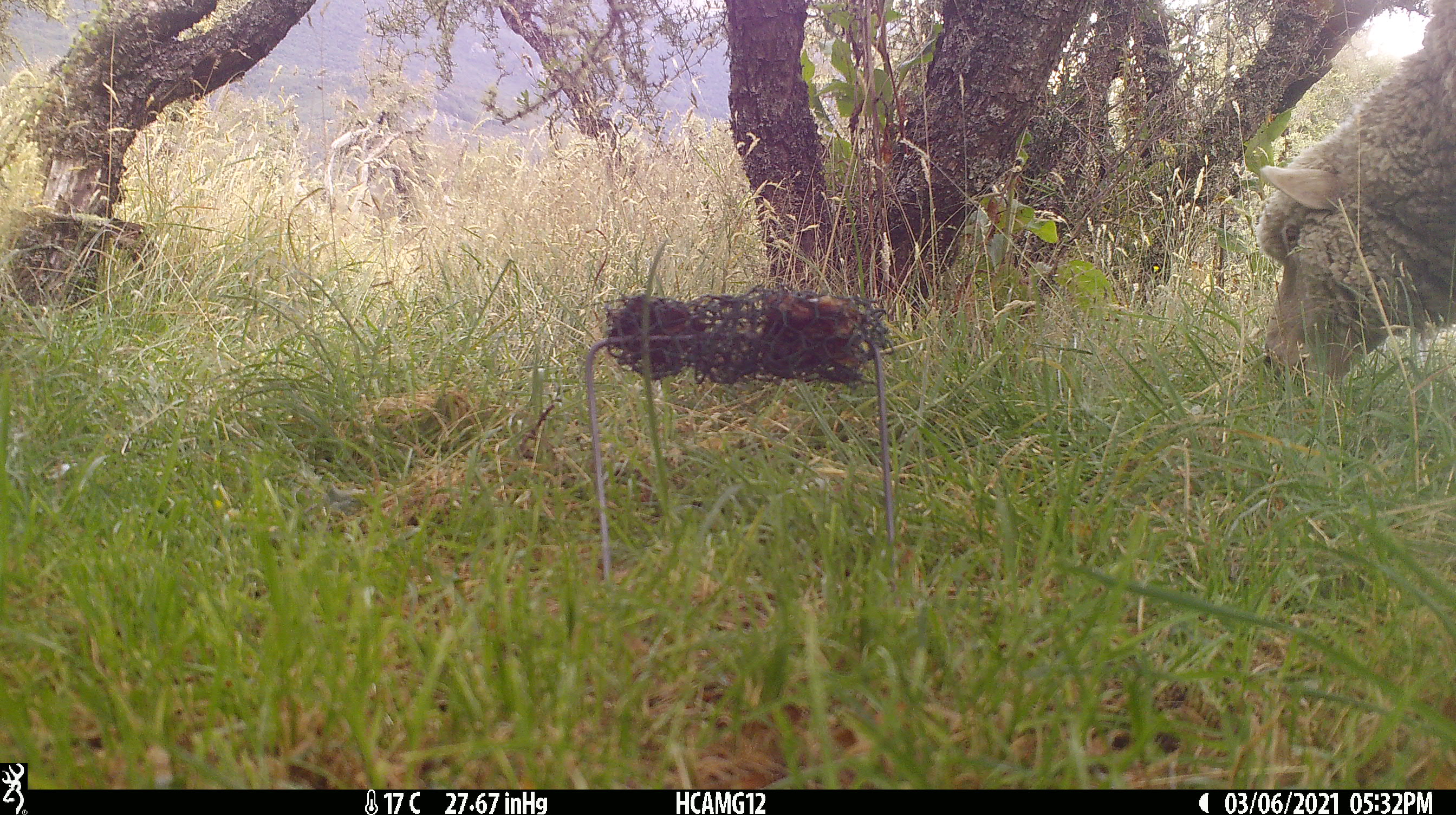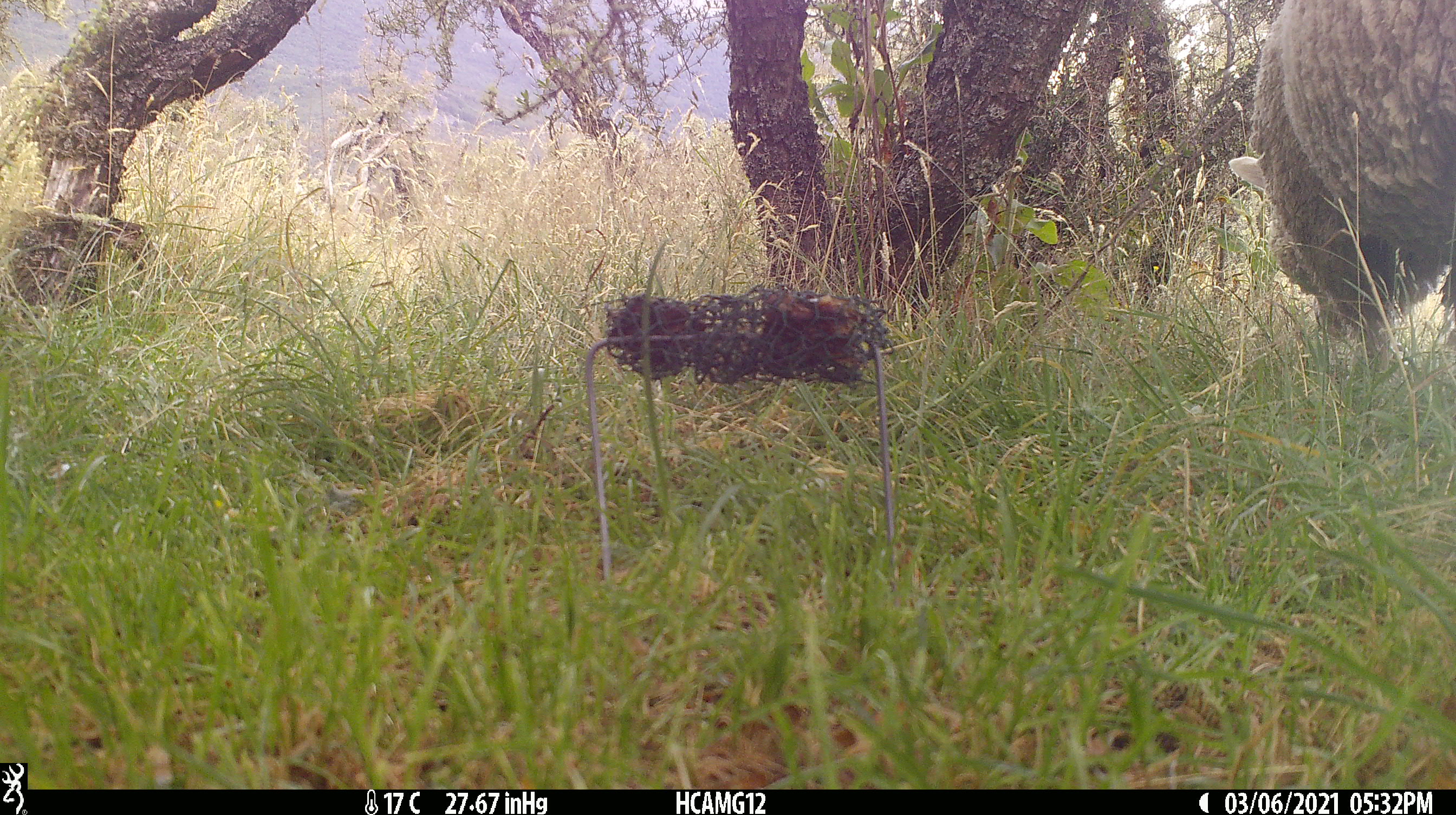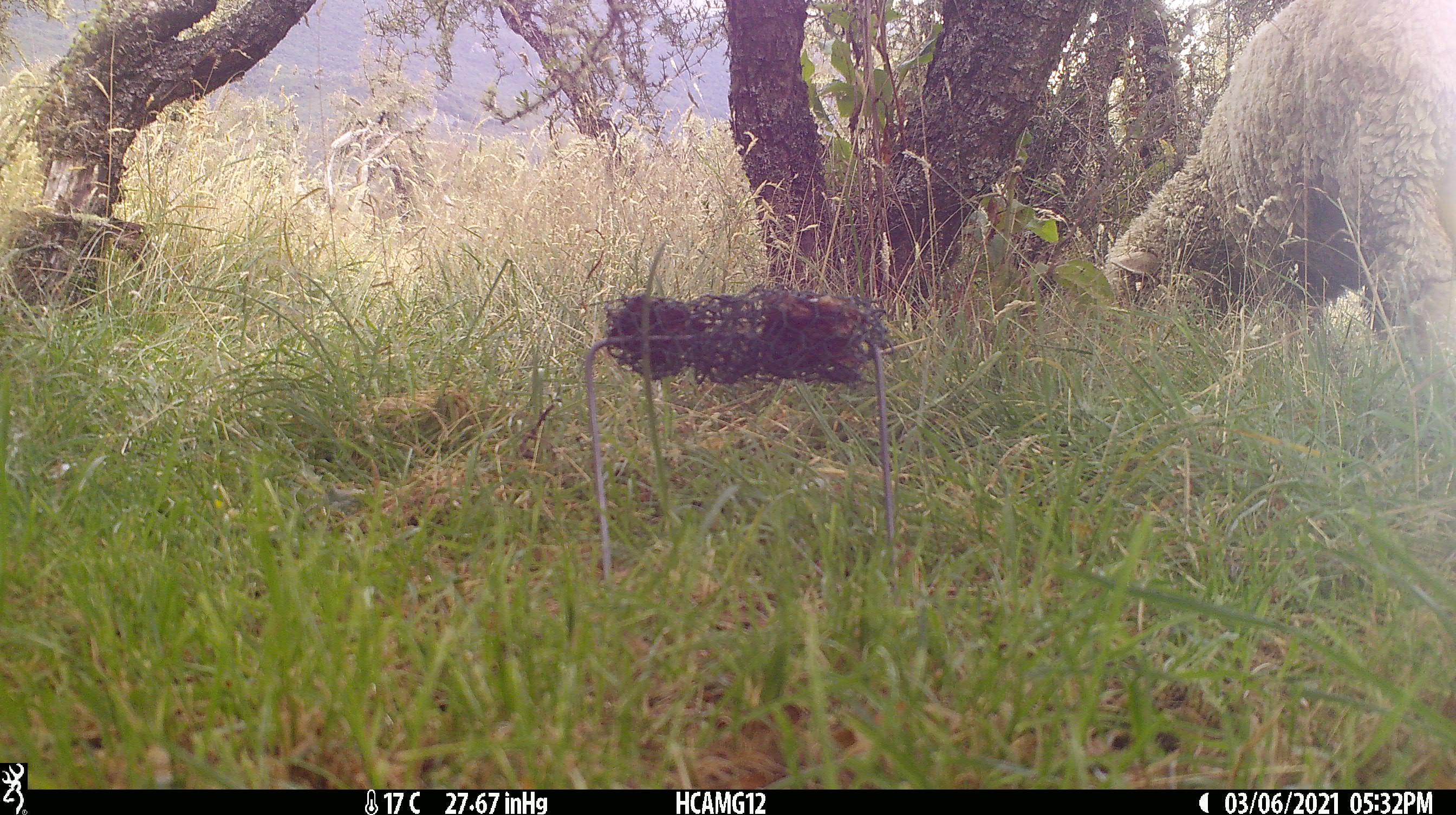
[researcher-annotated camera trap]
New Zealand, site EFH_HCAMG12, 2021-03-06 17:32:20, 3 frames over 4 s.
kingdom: Animalia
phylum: Chordata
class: Mammalia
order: Artiodactyla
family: Bovidae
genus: Ovis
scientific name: Ovis aries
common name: domestic sheep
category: sheep